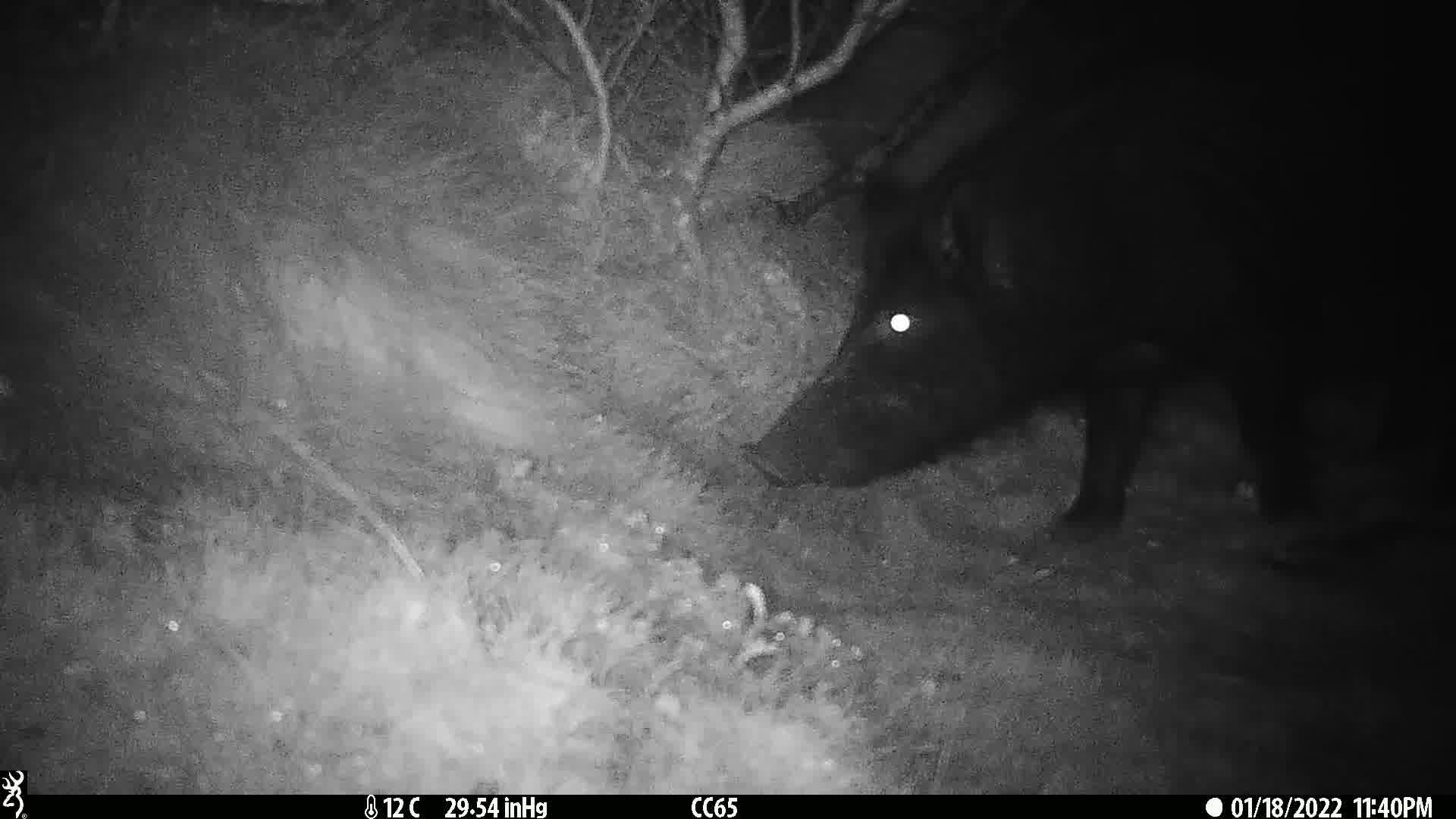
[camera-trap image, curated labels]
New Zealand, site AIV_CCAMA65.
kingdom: Animalia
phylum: Chordata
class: Mammalia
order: Artiodactyla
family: Suidae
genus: Sus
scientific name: Sus scrofa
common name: pig